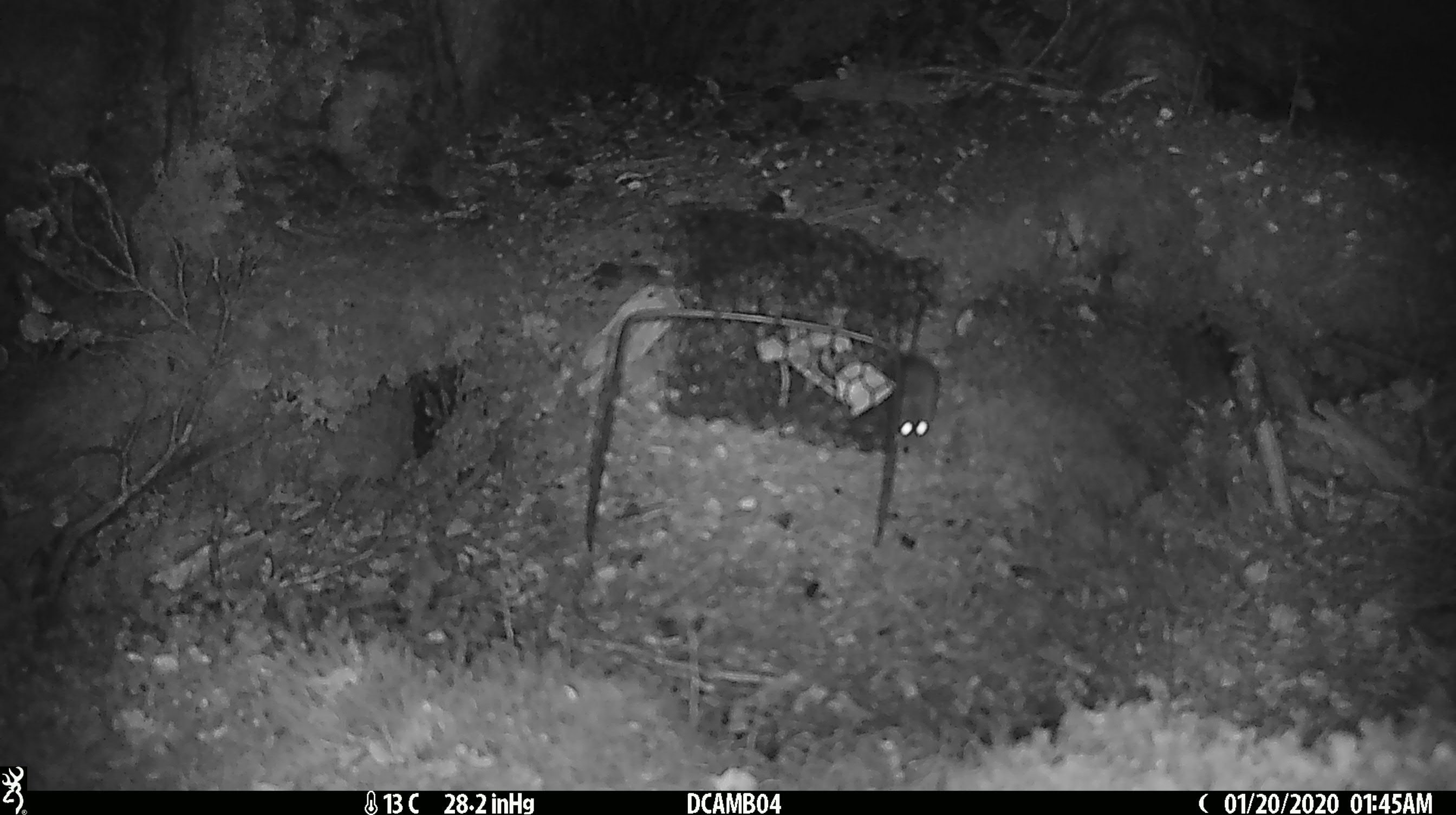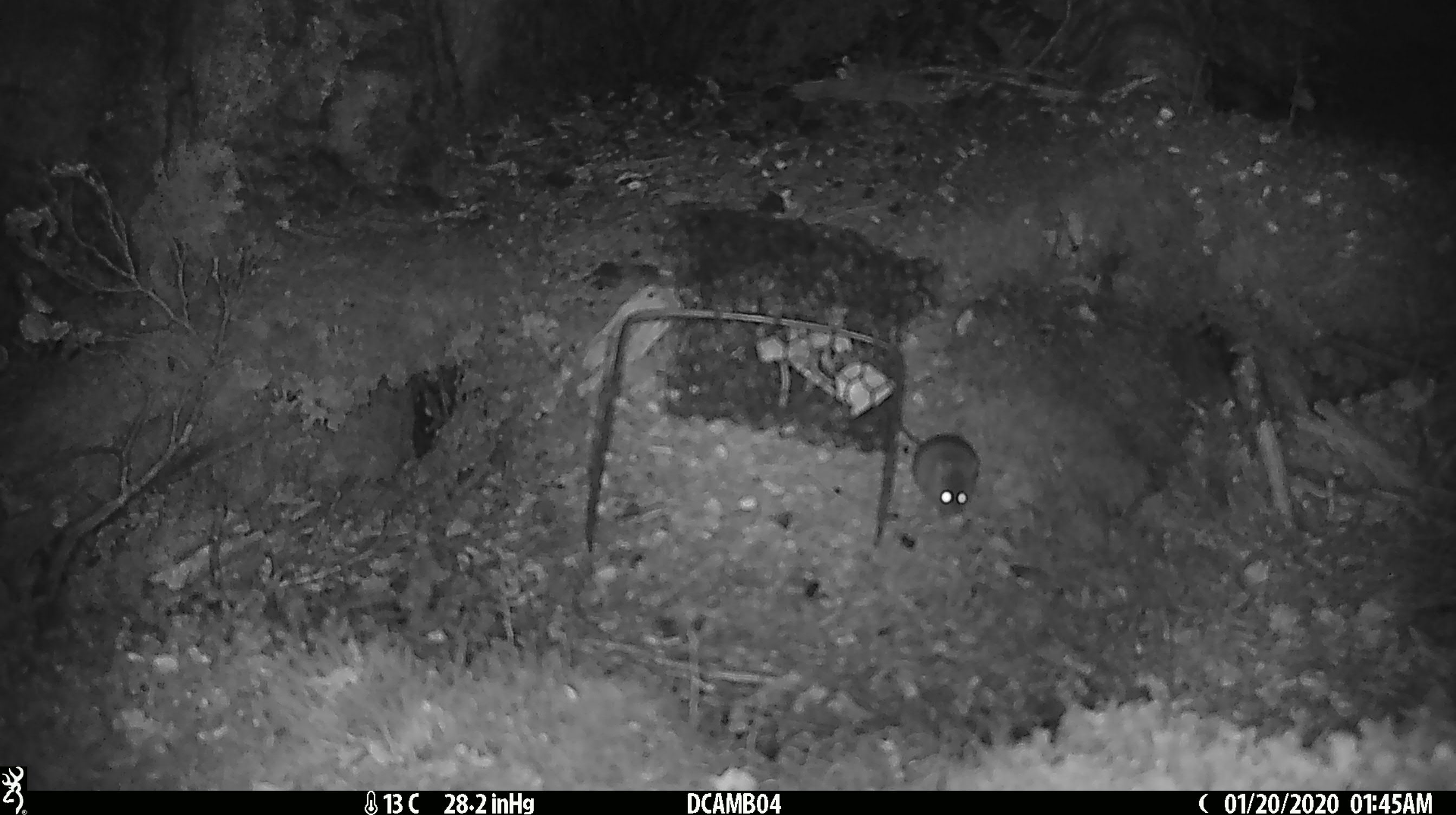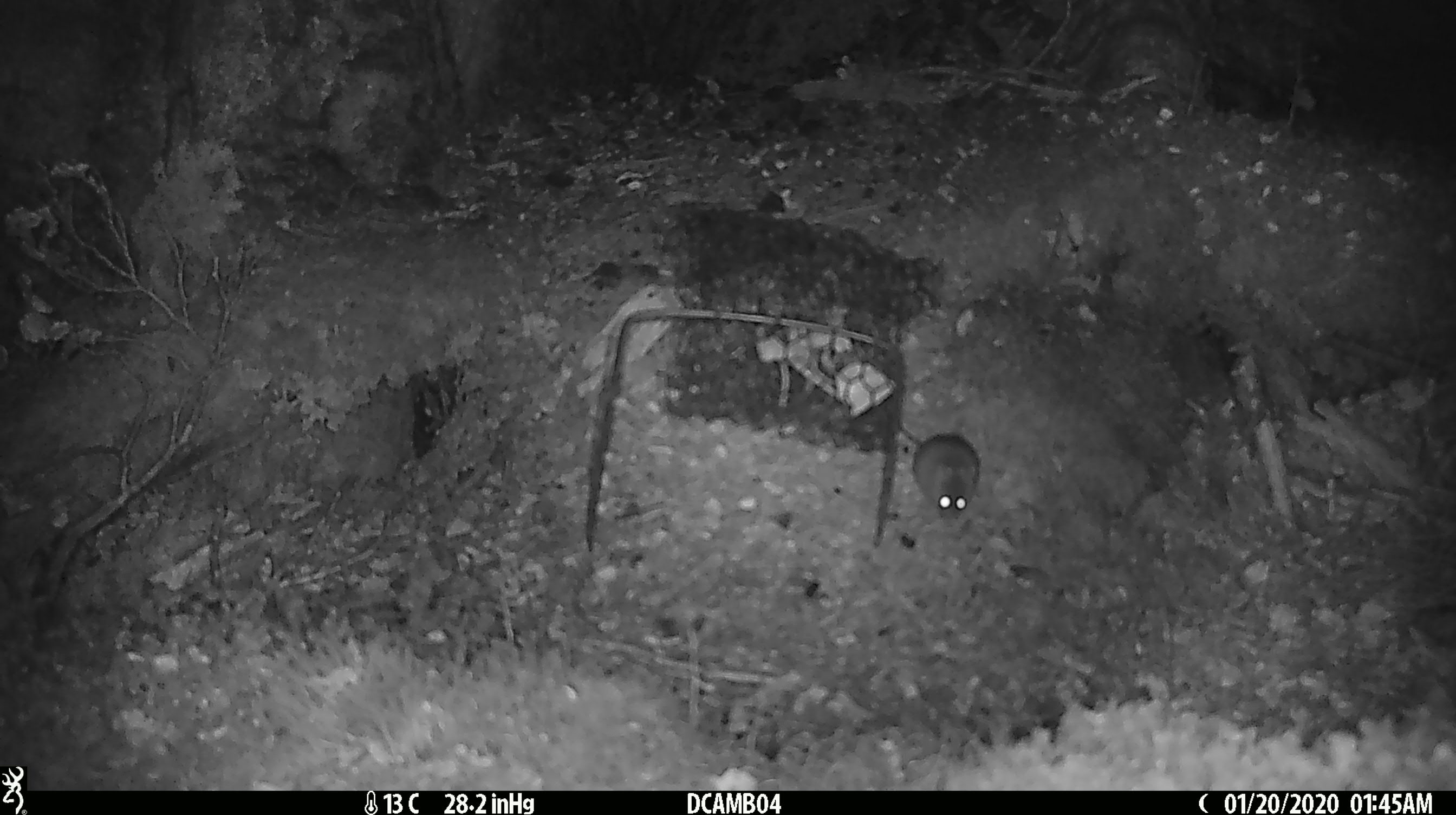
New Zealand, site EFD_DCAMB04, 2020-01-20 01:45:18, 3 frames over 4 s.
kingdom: Animalia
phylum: Chordata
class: Mammalia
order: Rodentia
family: Muridae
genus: Mus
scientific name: Mus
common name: mouse